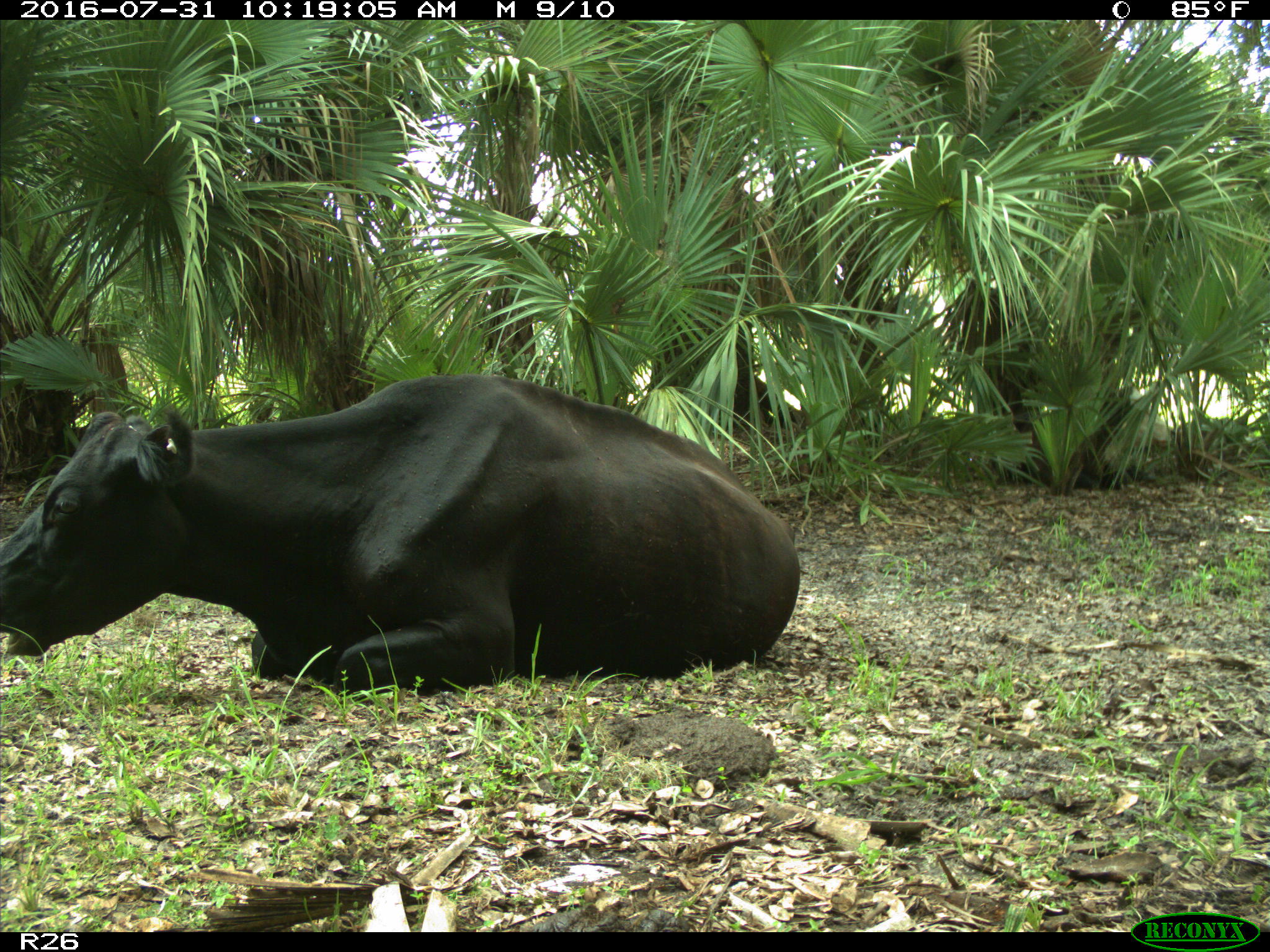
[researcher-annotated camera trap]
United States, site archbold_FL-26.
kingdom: Animalia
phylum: Chordata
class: Mammalia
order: Artiodactyla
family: Bovidae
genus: Bos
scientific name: Bos taurus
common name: domestic cow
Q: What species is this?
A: Bos taurus (domestic cow).